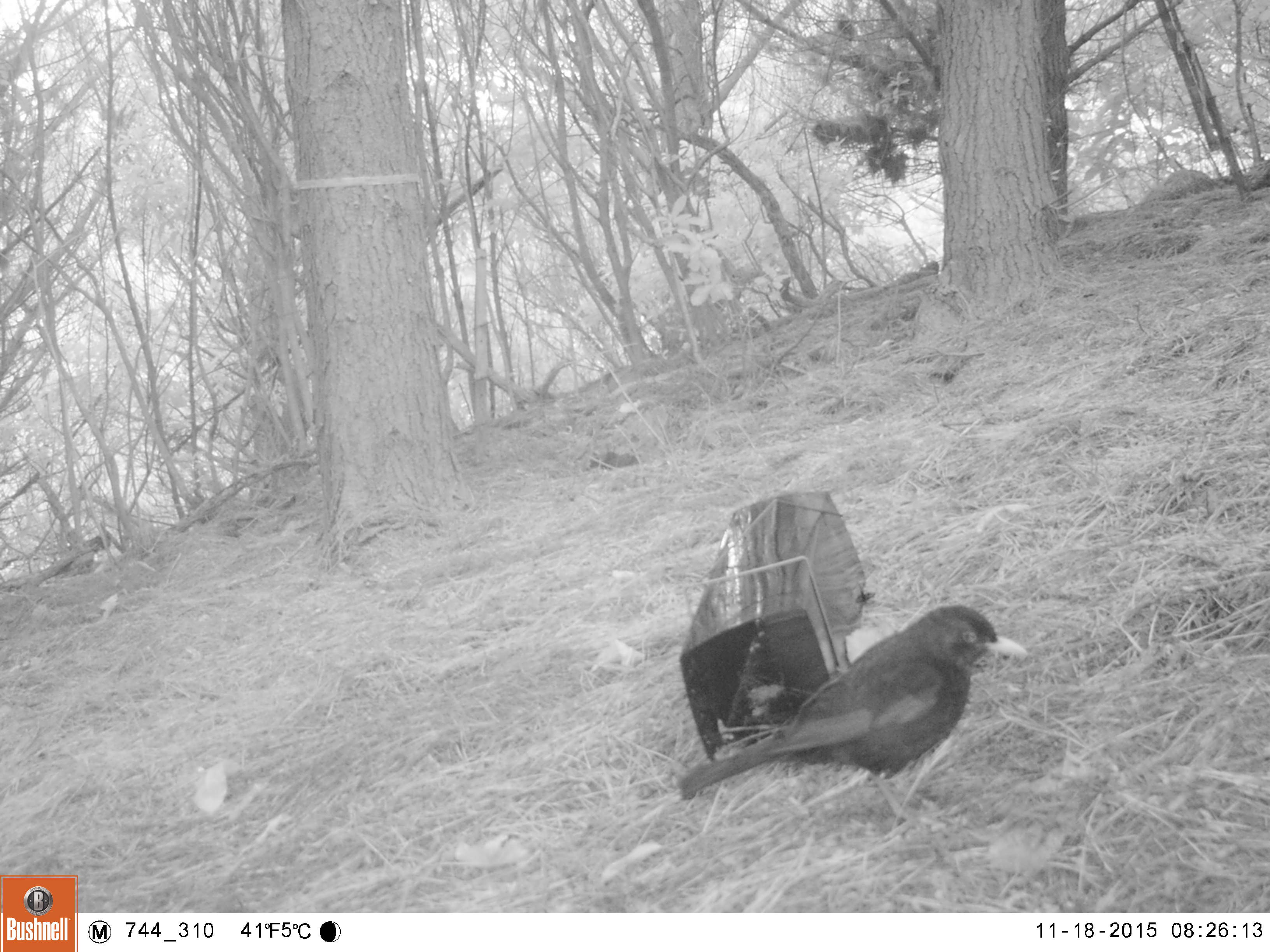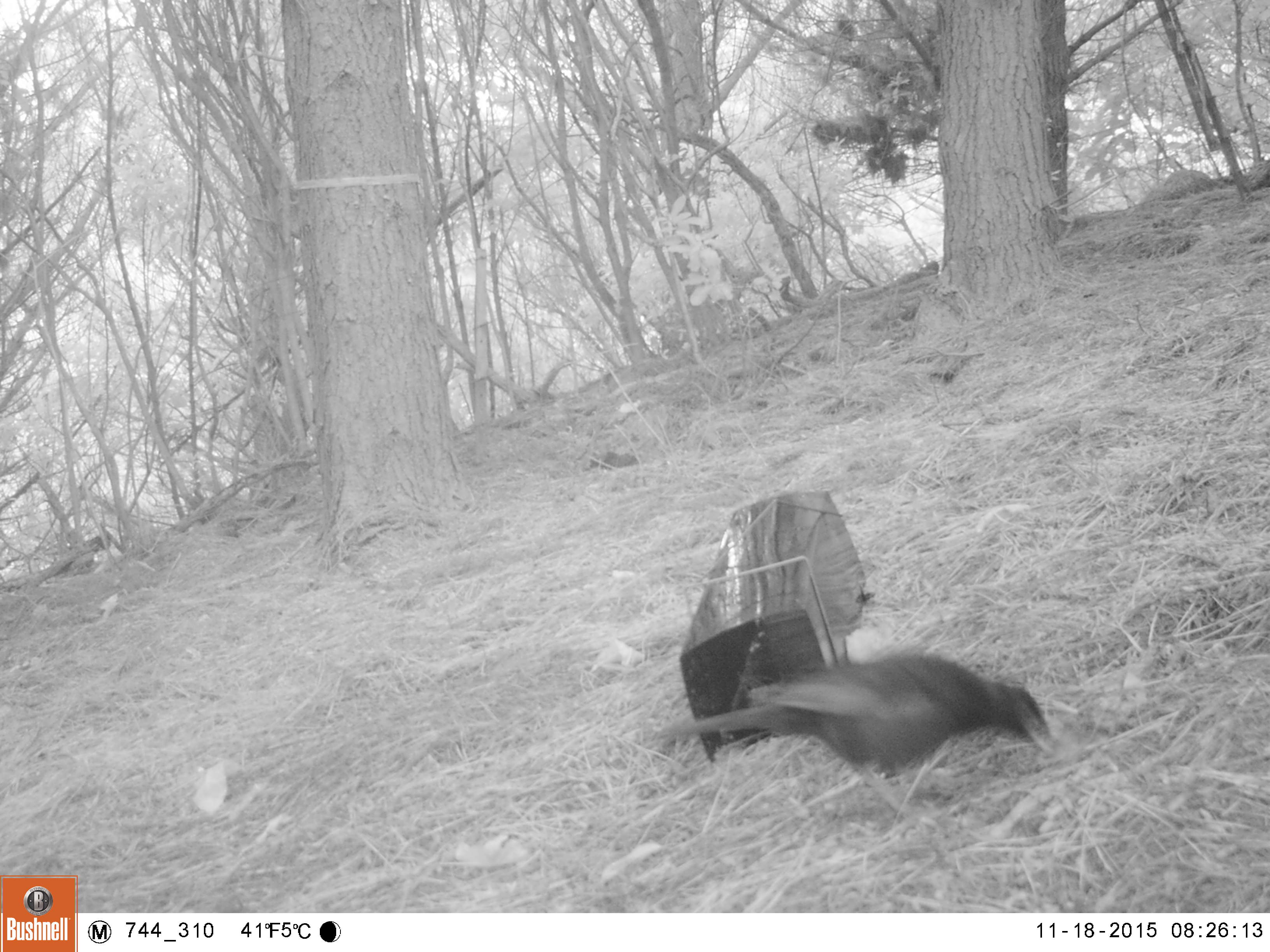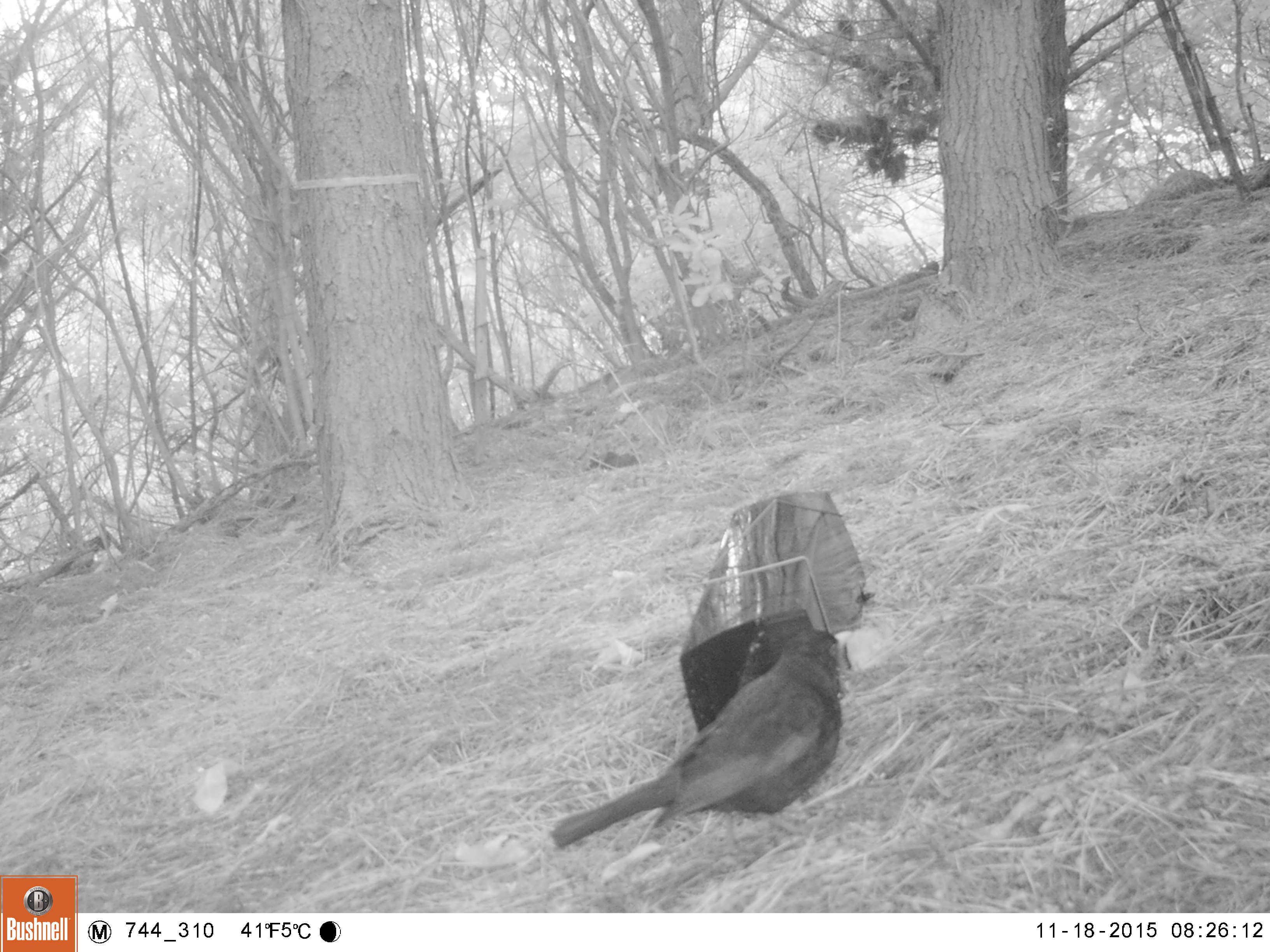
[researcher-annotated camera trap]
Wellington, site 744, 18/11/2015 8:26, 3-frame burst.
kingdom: Animalia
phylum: Chordata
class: Aves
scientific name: Aves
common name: bird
Bird (Aves).